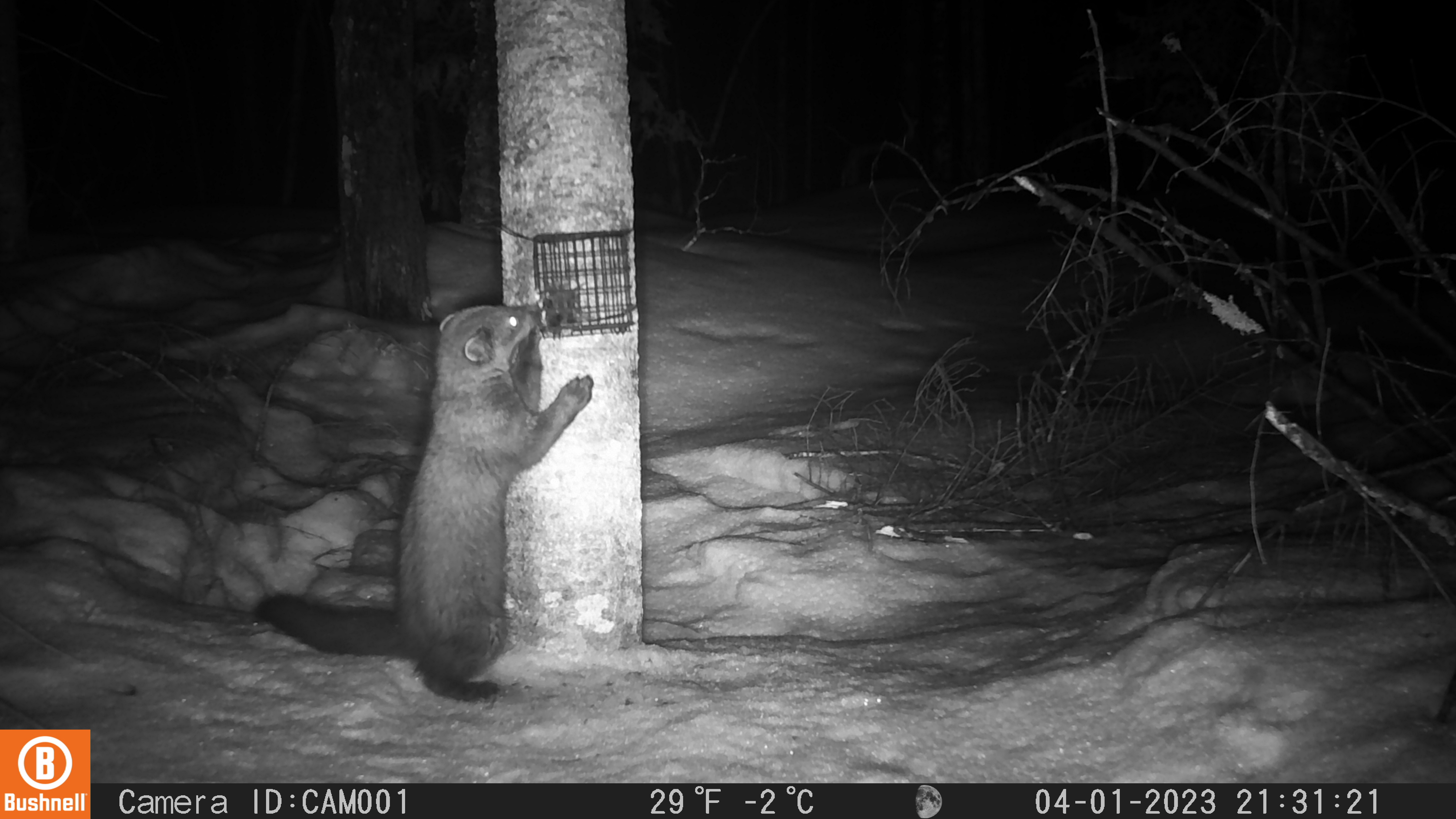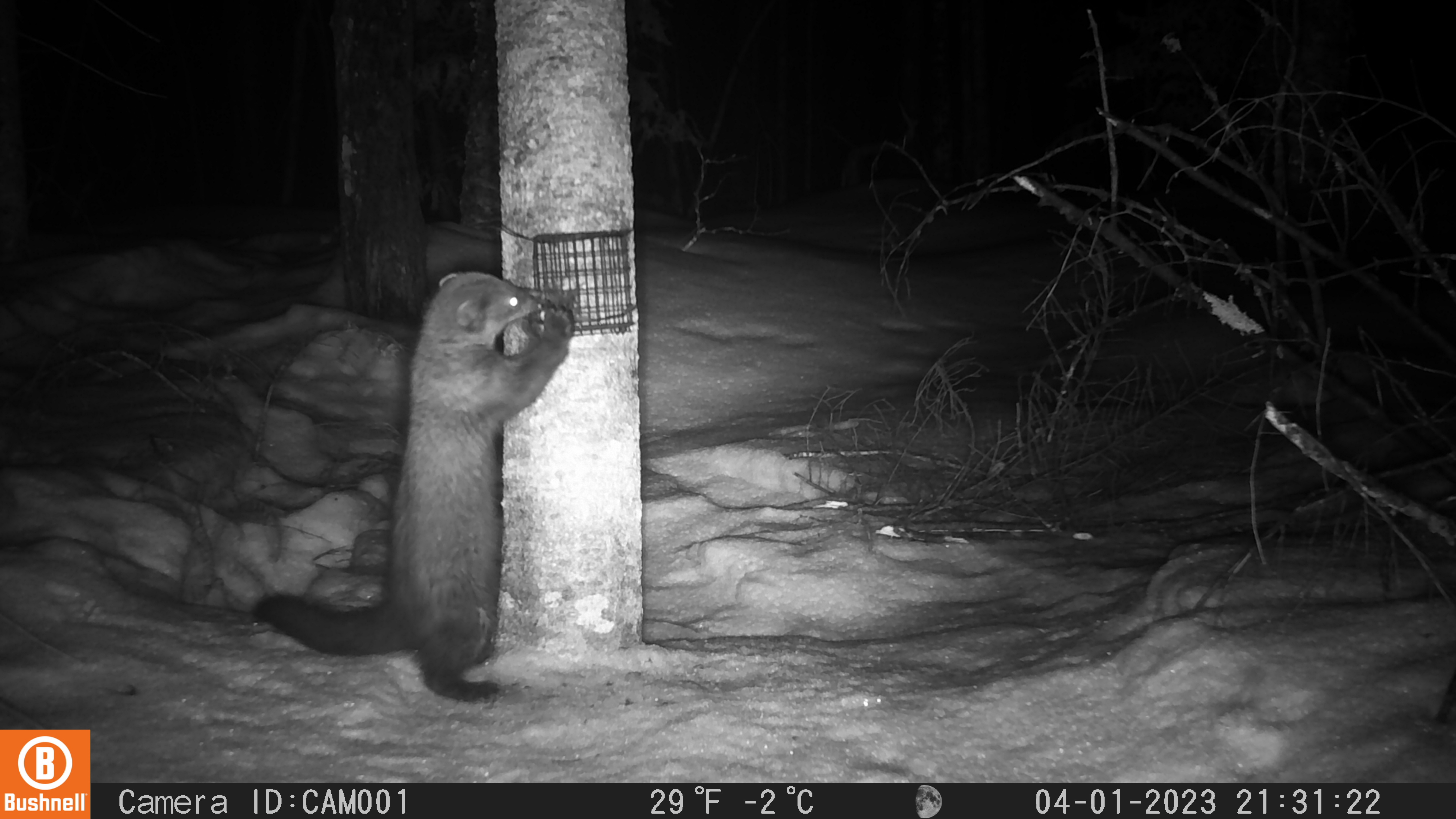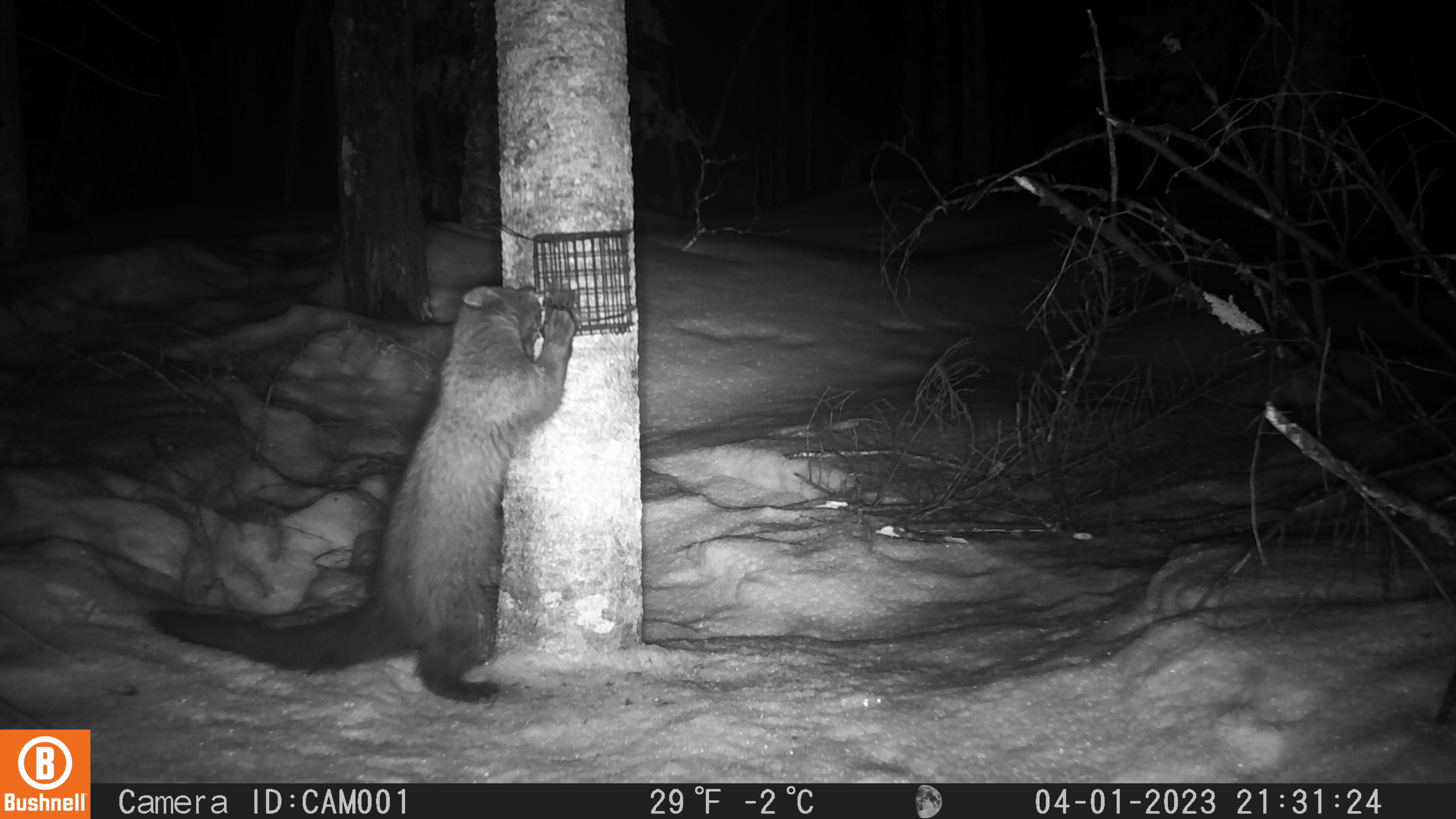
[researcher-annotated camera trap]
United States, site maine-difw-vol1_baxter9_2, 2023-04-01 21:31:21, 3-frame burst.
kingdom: Animalia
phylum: Chordata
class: Mammalia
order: Carnivora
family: Mustelidae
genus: Pekania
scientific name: Pekania pennanti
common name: fisher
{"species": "fisher (Pekania pennanti)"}